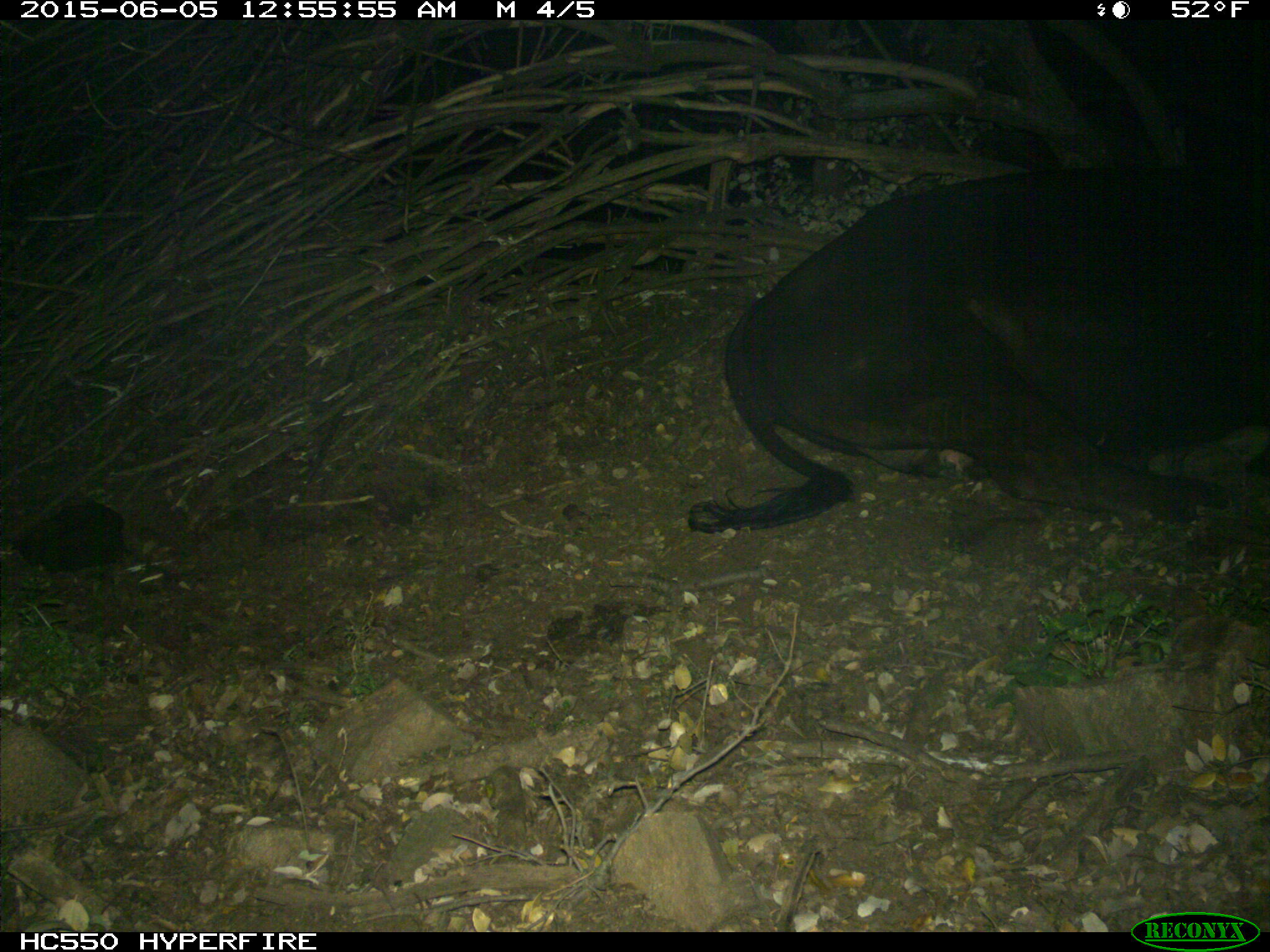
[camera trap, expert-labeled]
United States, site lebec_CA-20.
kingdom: Animalia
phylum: Chordata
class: Mammalia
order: Artiodactyla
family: Bovidae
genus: Bos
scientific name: Bos taurus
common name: domestic cow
Bos taurus (domestic cow).